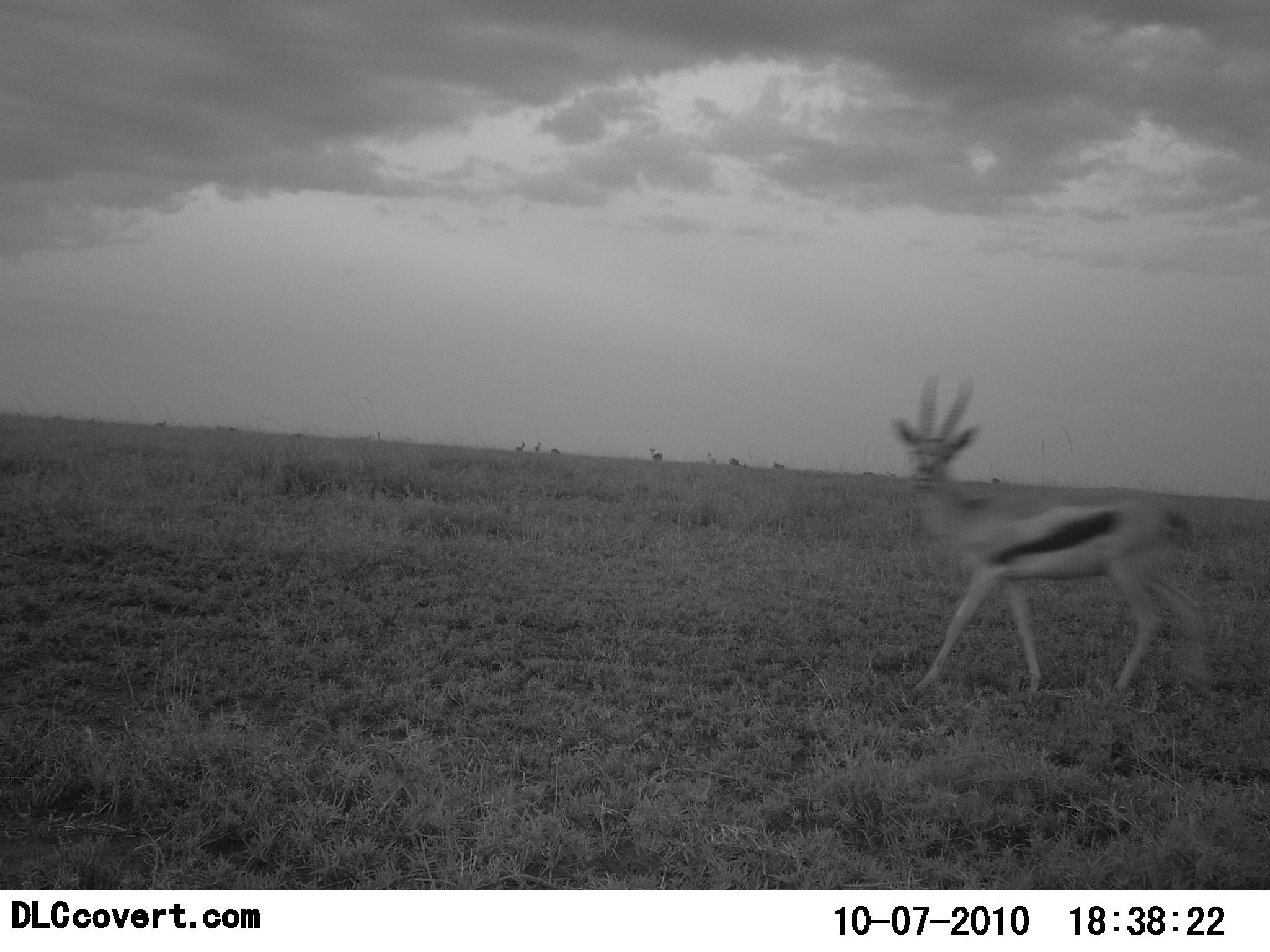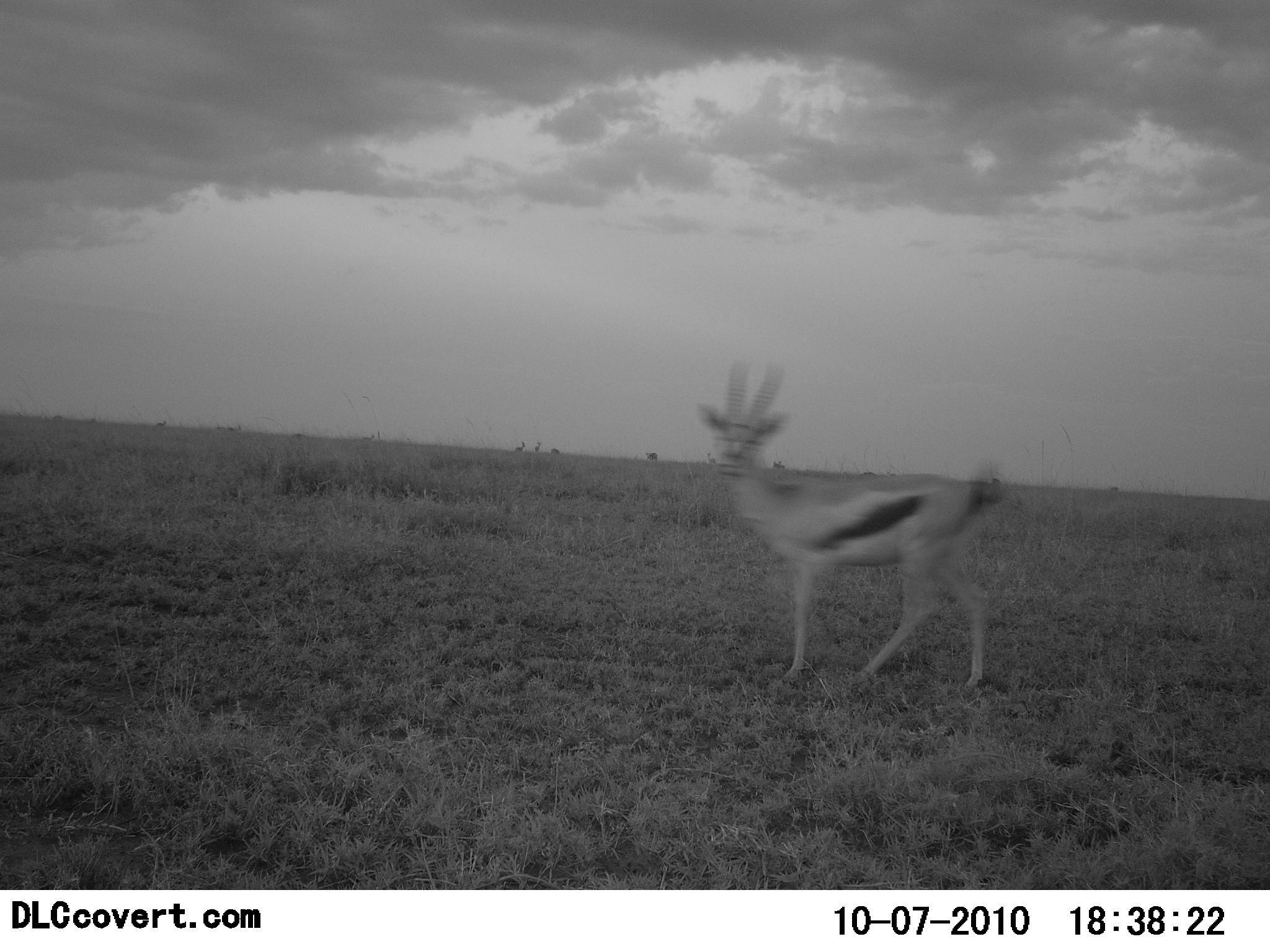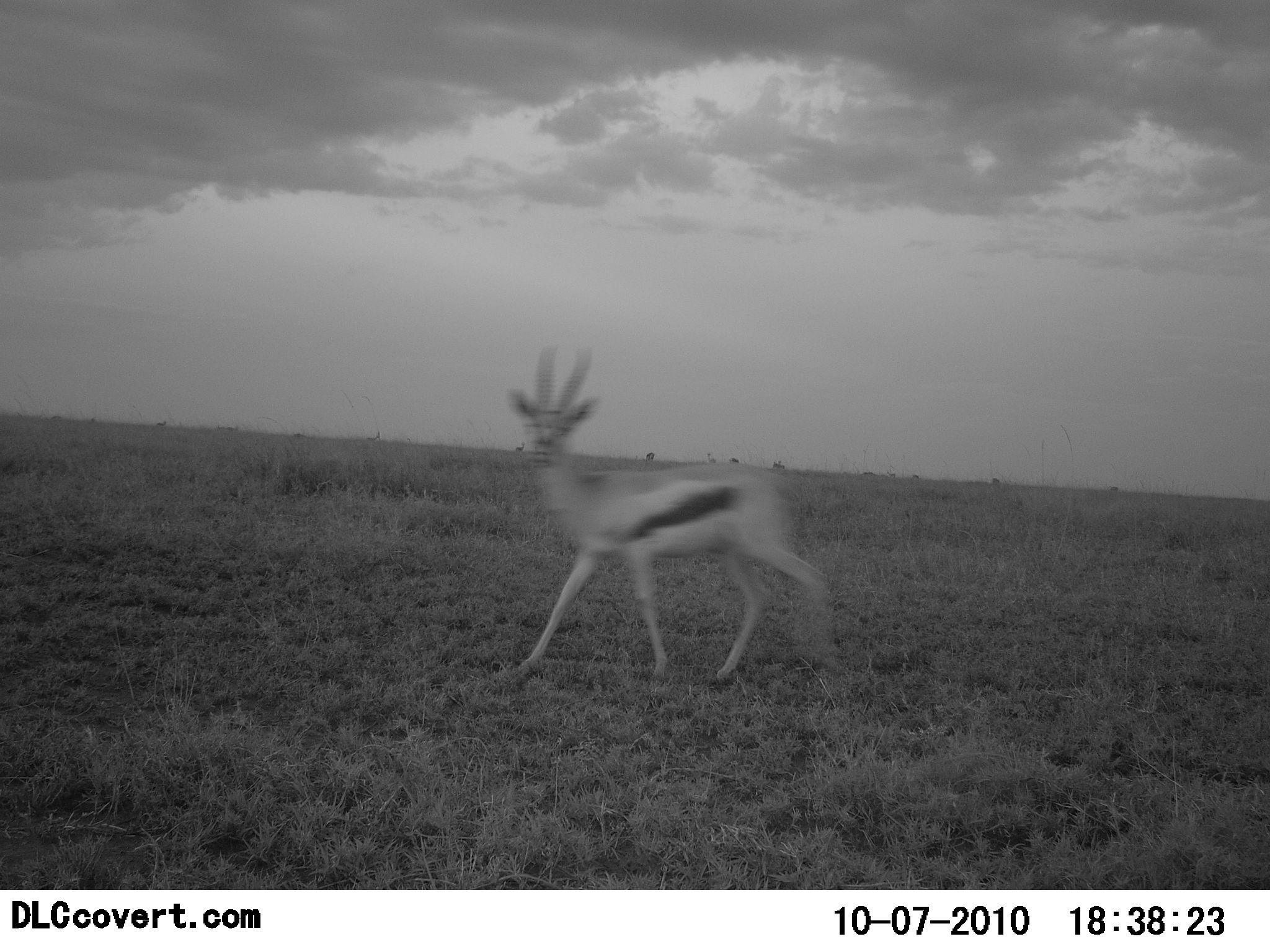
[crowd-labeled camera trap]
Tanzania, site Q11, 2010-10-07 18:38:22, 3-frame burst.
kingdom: Animalia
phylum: Chordata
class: Mammalia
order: Artiodactyla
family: Bovidae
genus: Eudorcas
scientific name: Eudorcas thomsonii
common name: thomson's gazelle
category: gazellethomsons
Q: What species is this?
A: Gazellethomsons (thomson's gazelle) (Eudorcas thomsonii).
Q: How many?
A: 1.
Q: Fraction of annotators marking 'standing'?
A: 18%.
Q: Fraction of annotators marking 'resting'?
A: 0%.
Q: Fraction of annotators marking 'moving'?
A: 82%.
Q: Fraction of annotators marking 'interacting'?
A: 0%.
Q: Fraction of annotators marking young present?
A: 0%.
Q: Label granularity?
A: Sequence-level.